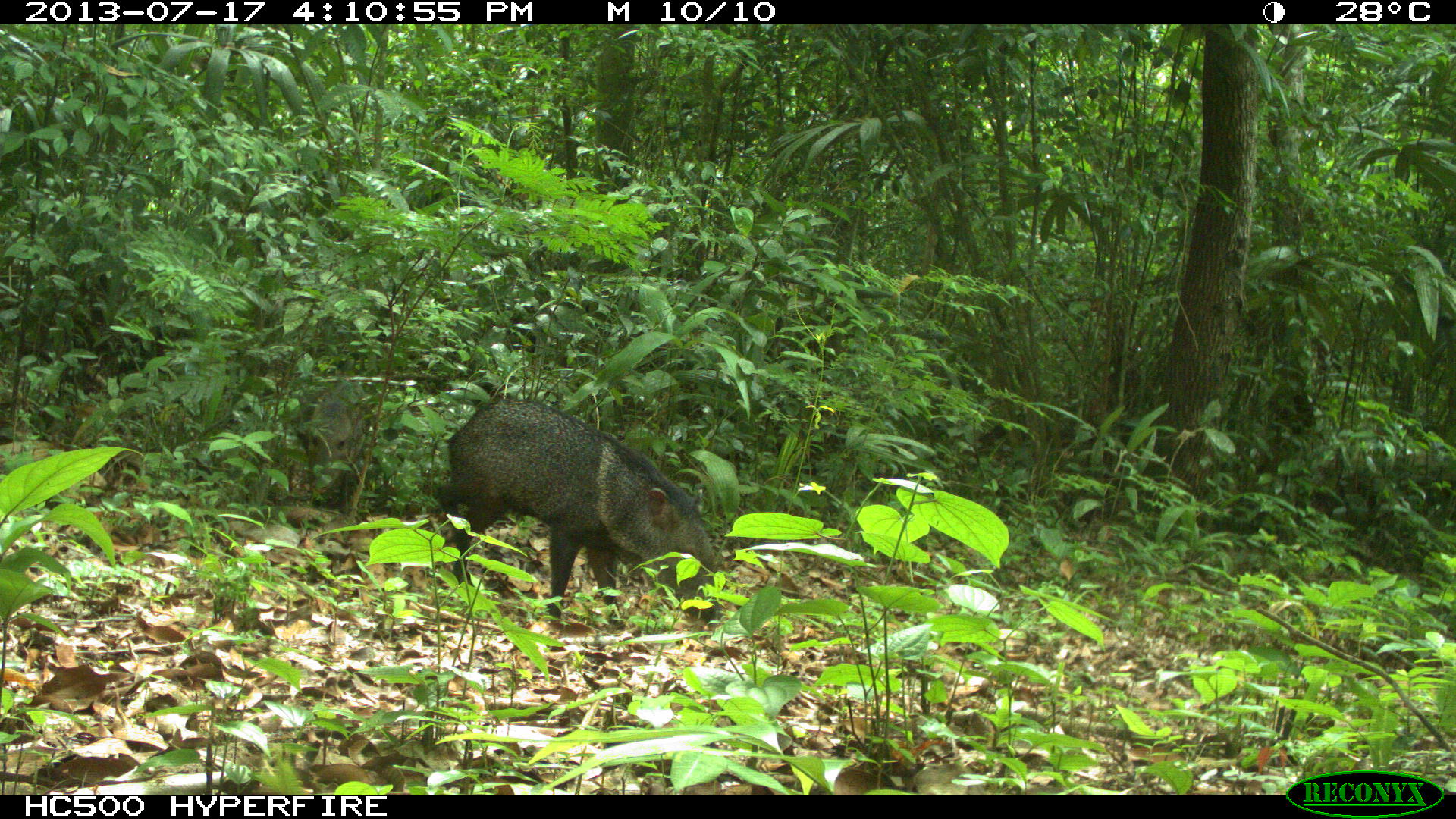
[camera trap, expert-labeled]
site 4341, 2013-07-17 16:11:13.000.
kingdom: Animalia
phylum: Chordata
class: Mammalia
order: Artiodactyla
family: Tayassuidae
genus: Pecari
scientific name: Pecari tajacu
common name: collared peccary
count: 1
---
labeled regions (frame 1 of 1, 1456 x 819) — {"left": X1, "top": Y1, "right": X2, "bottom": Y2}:
pecari tajacu: {"left": 433, "top": 395, "right": 716, "bottom": 629}; {"left": 295, "top": 378, "right": 366, "bottom": 508}